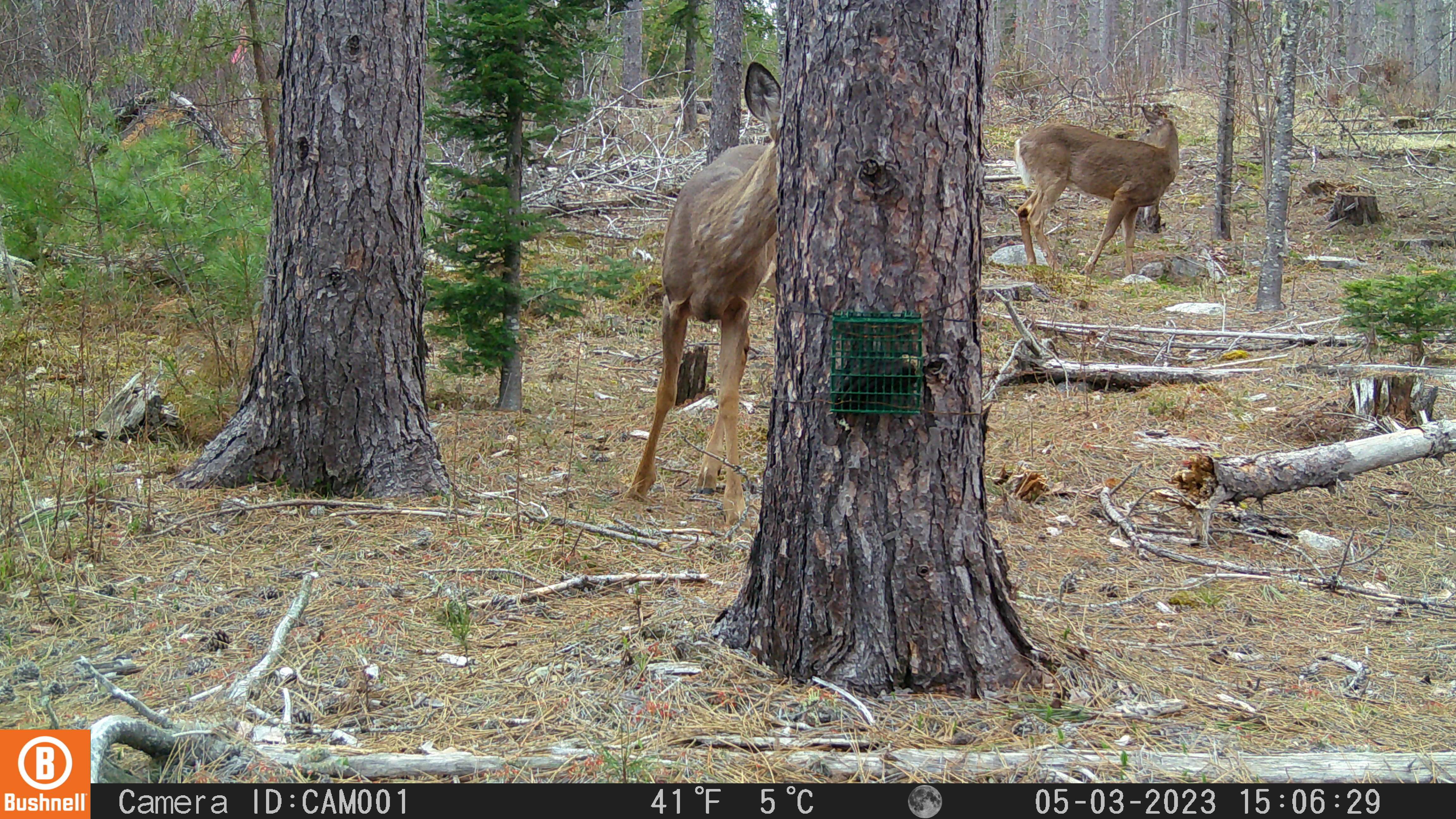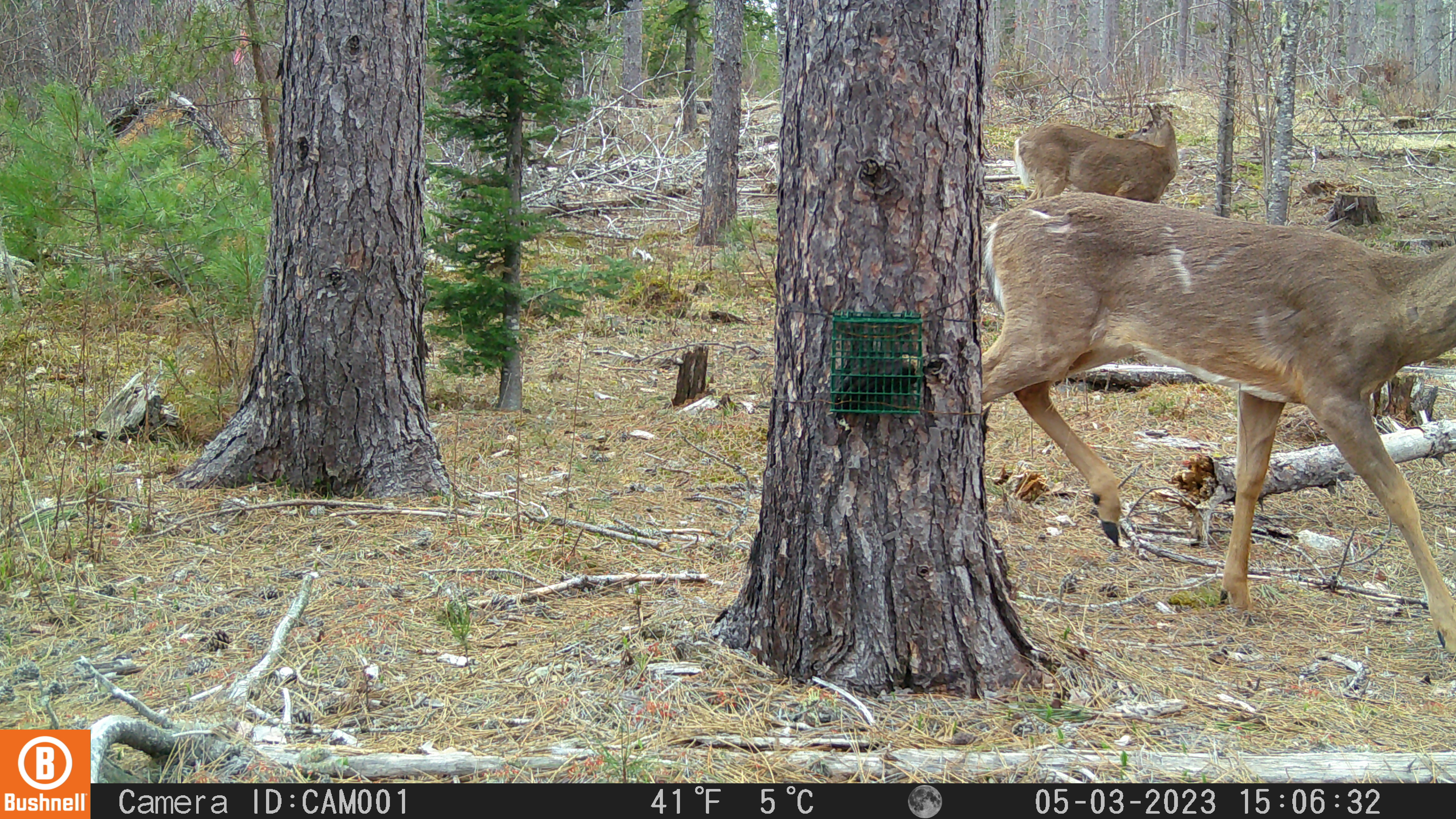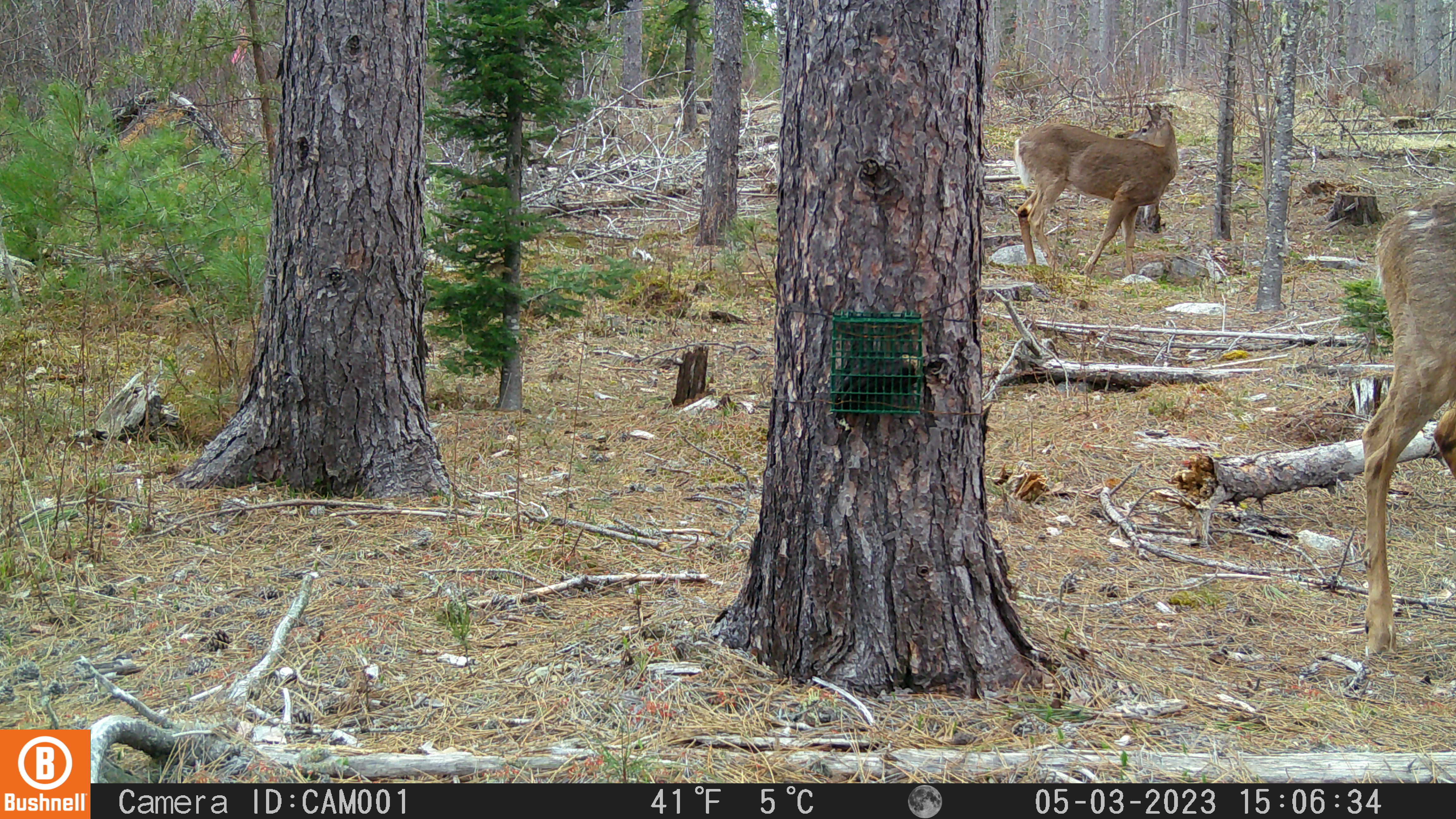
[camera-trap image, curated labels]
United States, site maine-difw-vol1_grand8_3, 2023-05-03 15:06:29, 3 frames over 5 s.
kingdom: Animalia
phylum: Chordata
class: Mammalia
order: Artiodactyla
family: Cervidae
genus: Odocoileus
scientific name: Odocoileus virginianus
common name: white-tailed deer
White-tailed deer (Odocoileus virginianus).